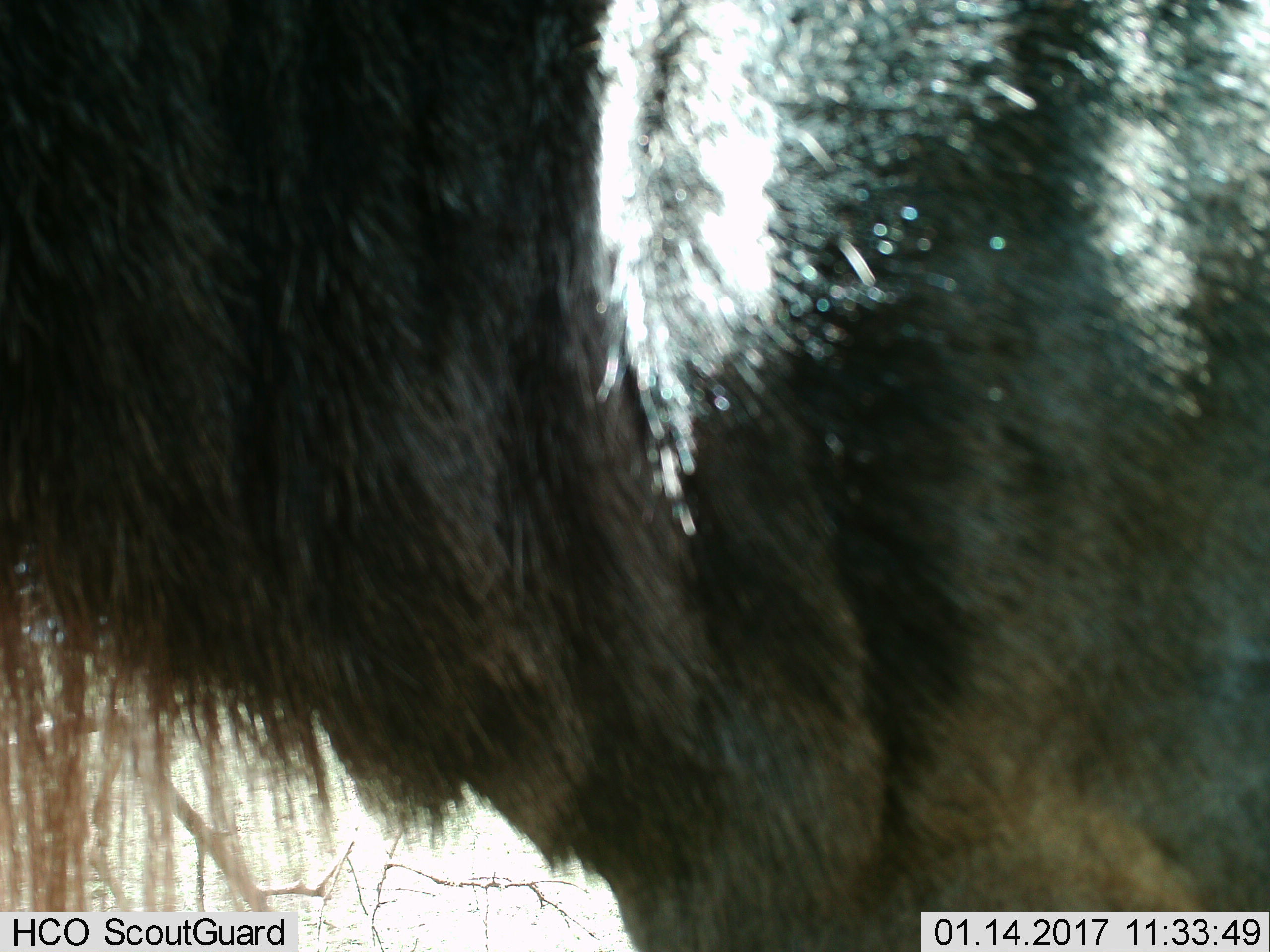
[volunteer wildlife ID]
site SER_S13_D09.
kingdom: Animalia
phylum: Chordata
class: Mammalia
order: Artiodactyla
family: Bovidae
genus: Connochaetes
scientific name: Connochaetes taurinus taurinus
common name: blue wildebeest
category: wildebeestblue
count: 1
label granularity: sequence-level